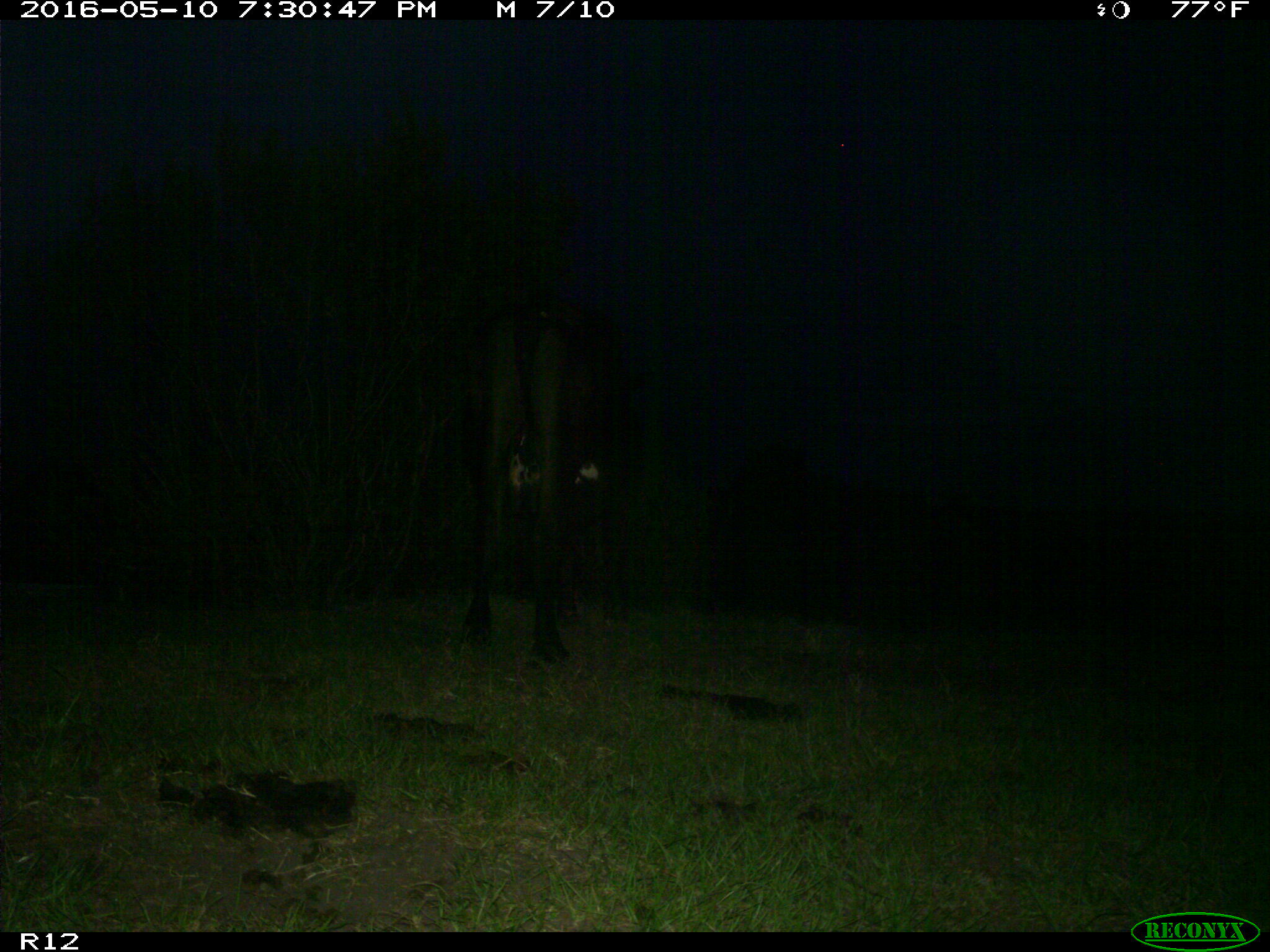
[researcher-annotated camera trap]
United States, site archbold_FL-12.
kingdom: Animalia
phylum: Chordata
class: Mammalia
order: Artiodactyla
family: Bovidae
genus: Bos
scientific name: Bos taurus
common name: domestic cow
Bos taurus (domestic cow).